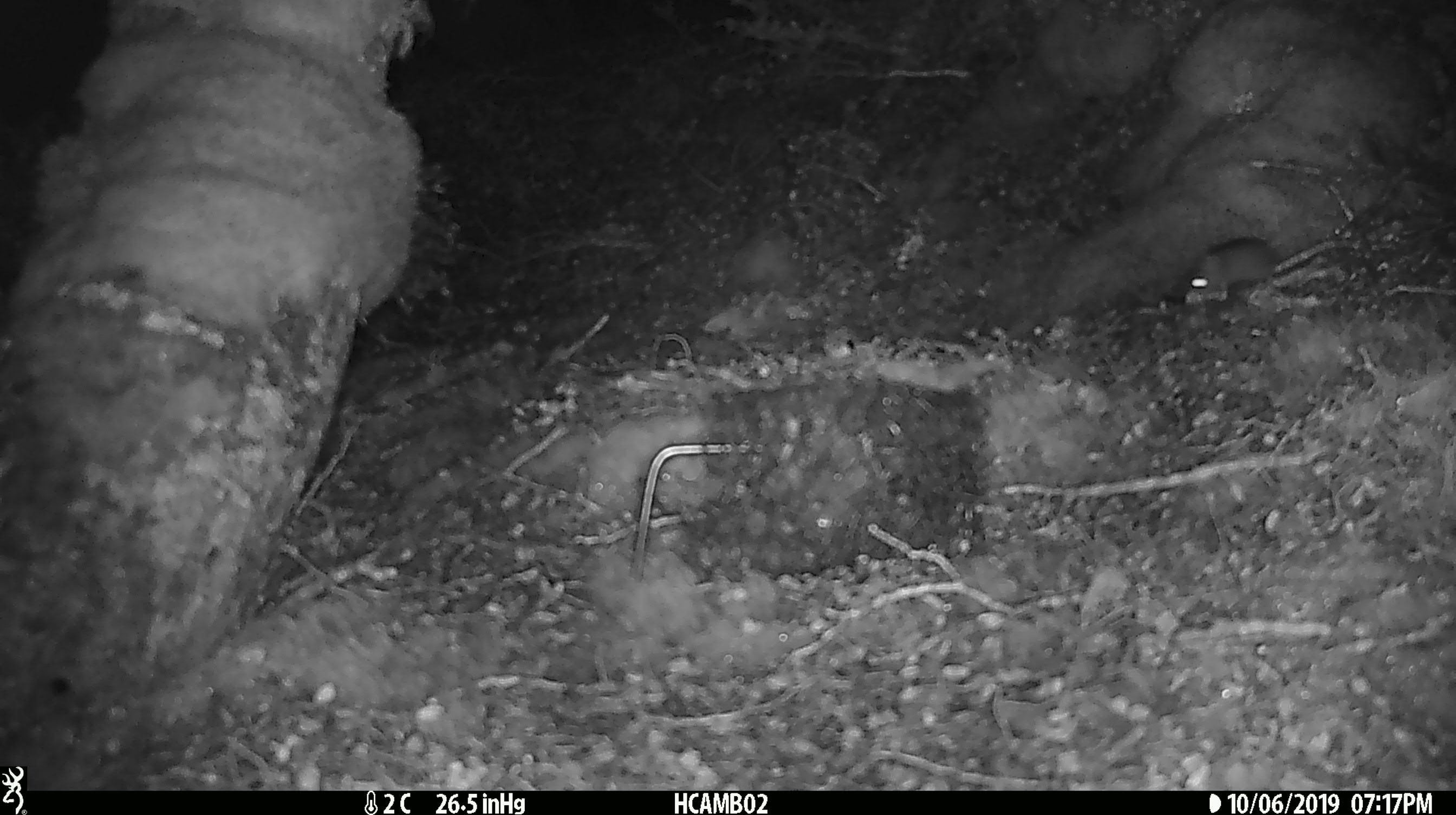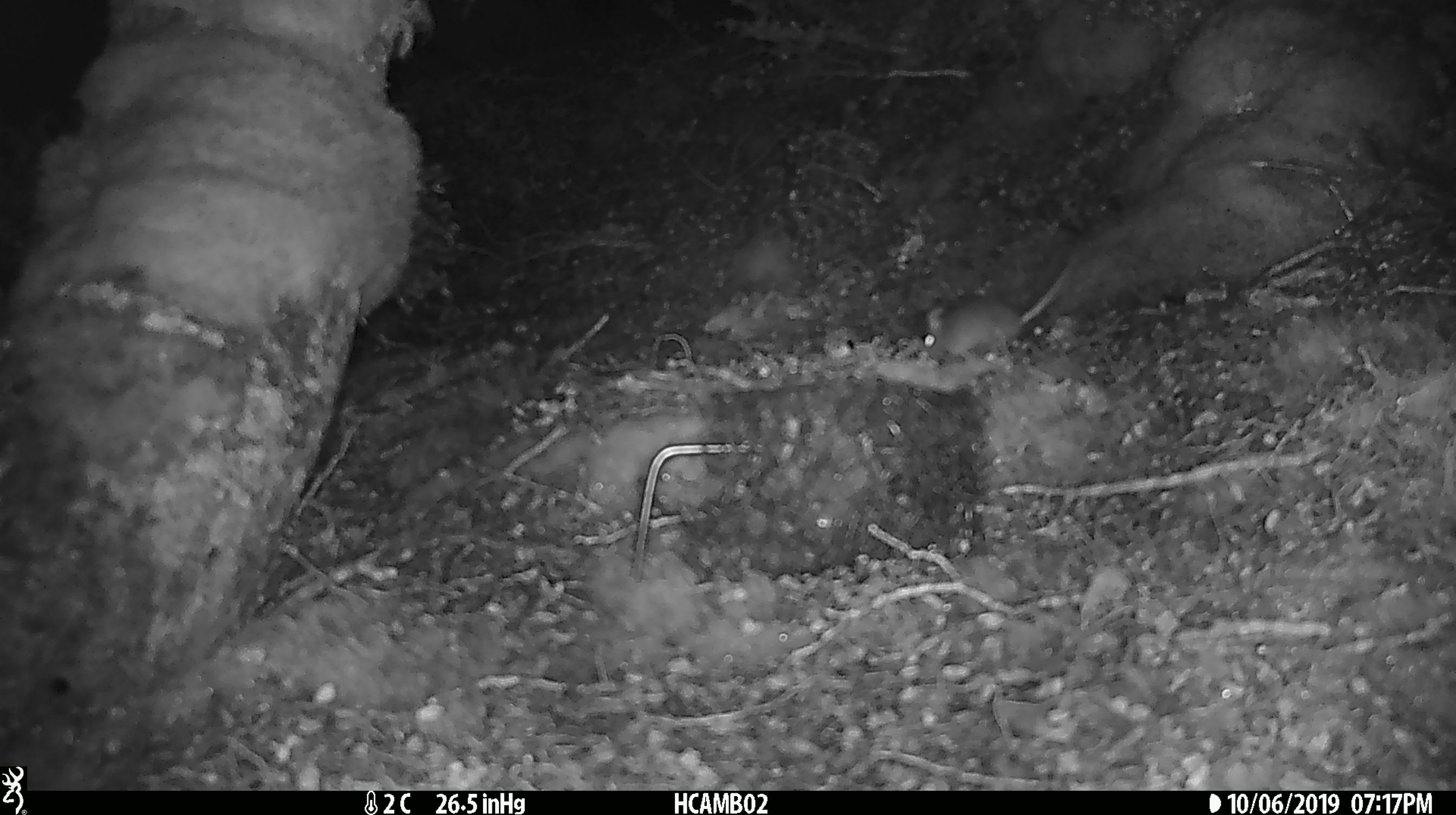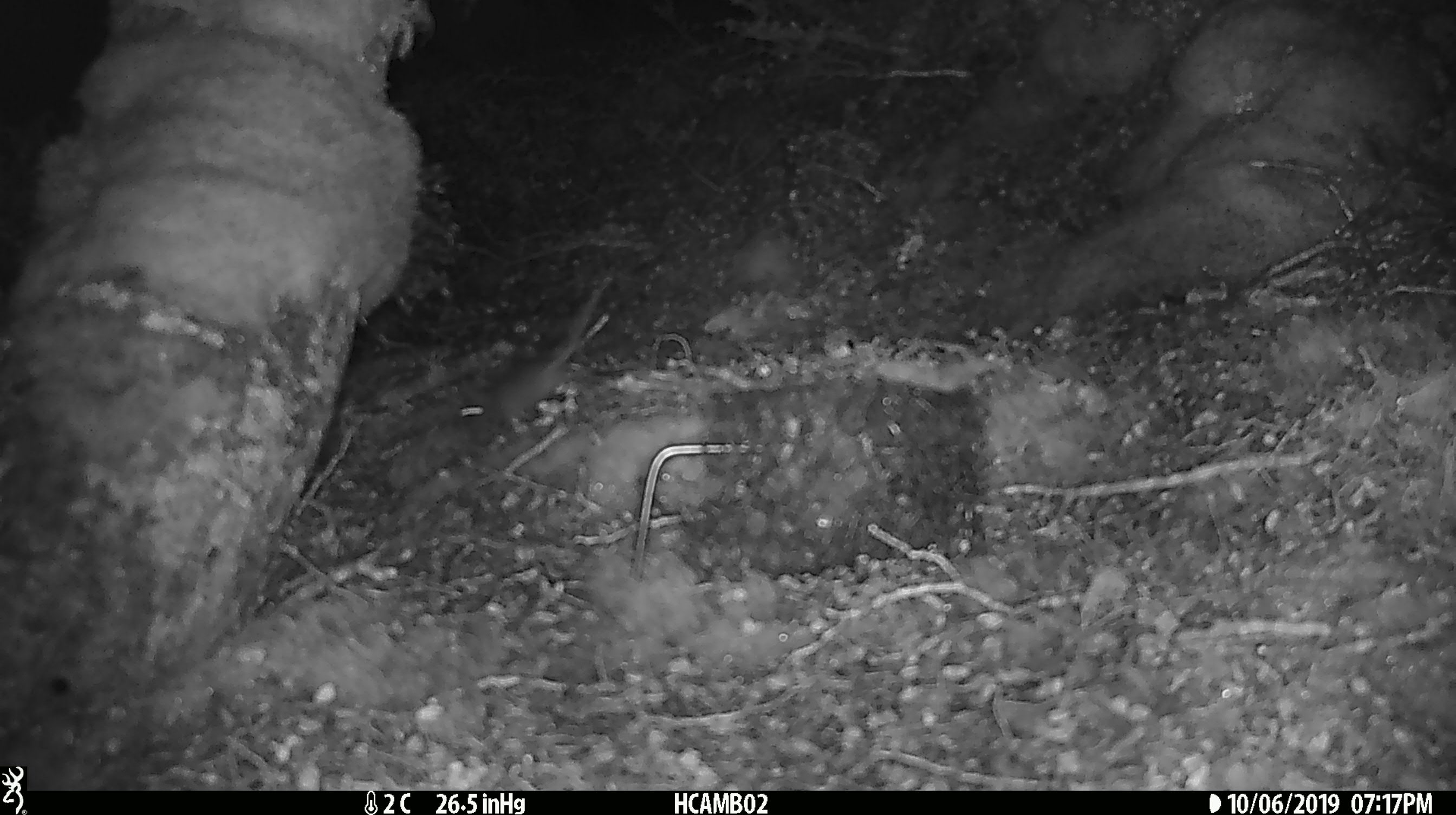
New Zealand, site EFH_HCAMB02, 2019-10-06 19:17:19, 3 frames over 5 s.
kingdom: Animalia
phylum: Chordata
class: Mammalia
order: Rodentia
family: Muridae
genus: Mus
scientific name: Mus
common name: mouse